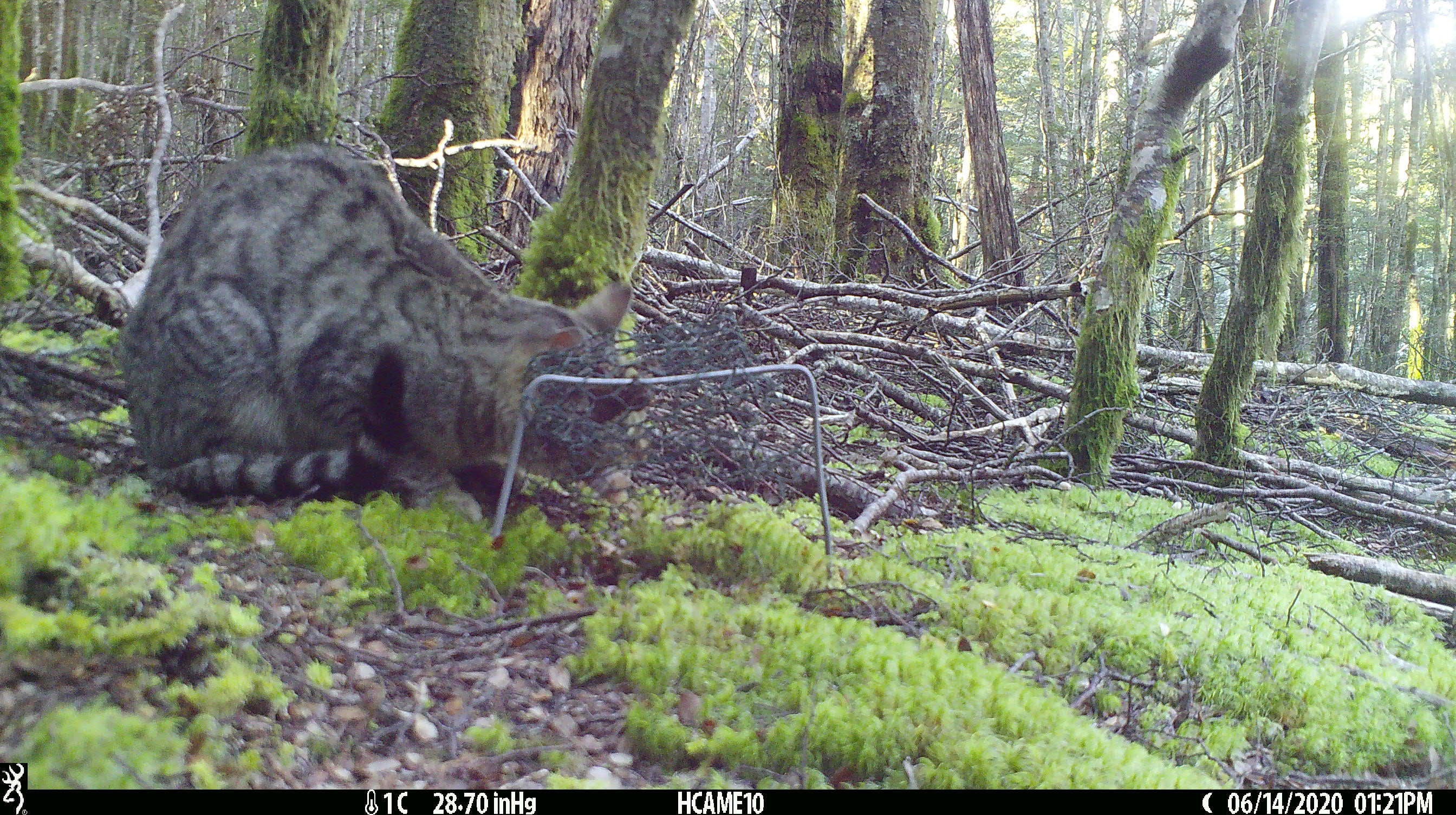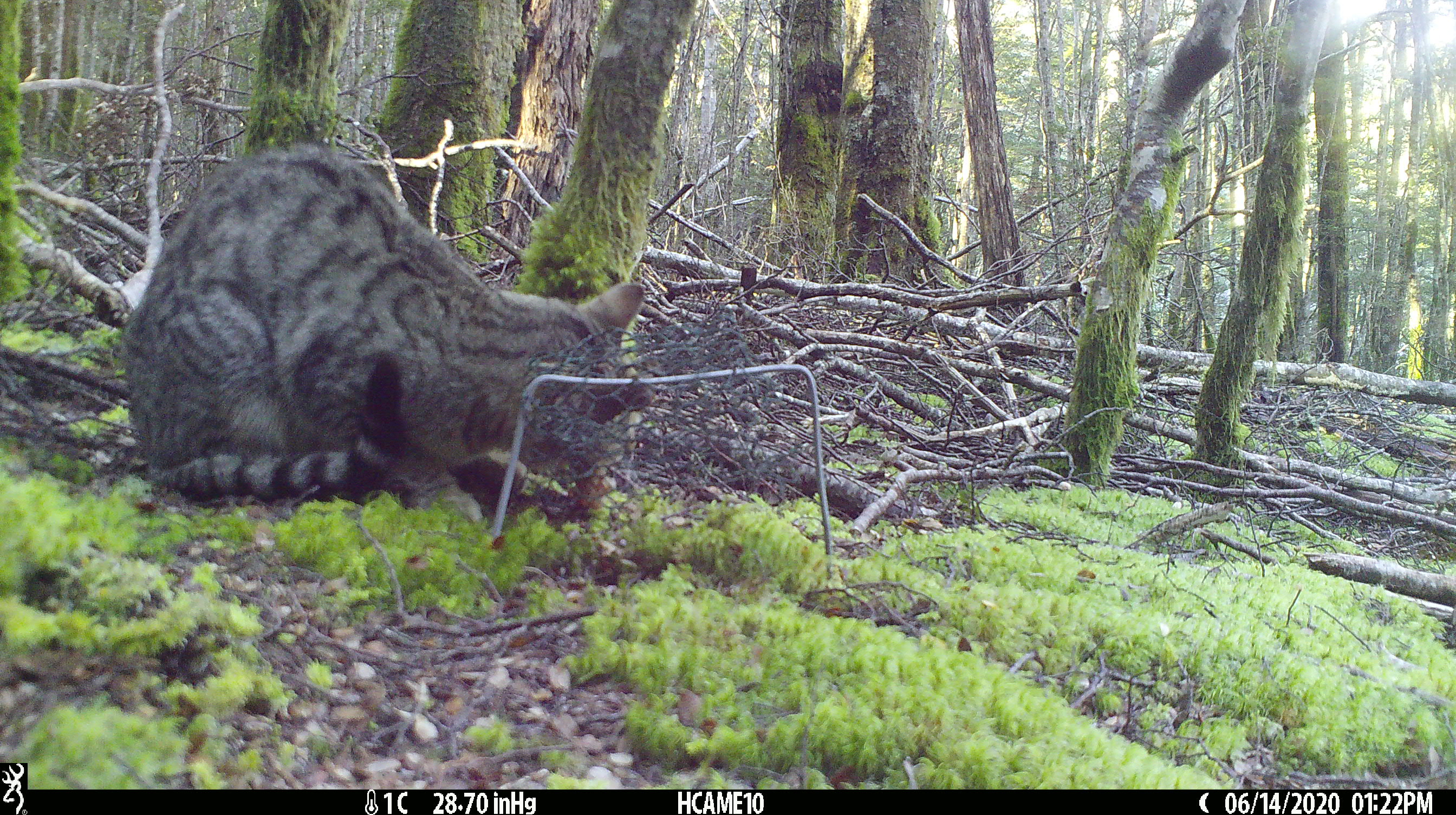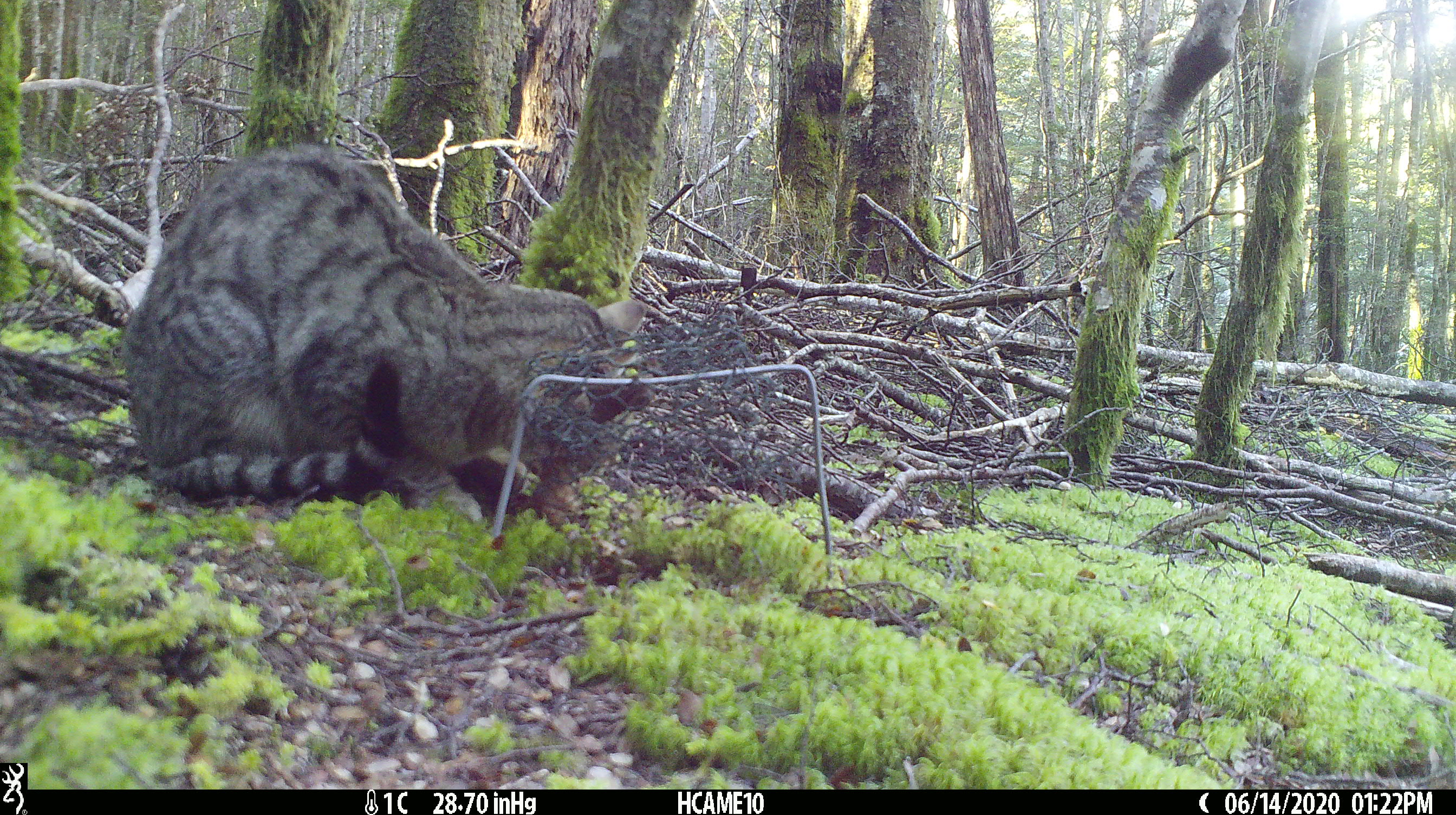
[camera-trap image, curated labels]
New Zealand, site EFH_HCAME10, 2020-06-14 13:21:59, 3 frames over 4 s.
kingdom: Animalia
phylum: Chordata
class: Mammalia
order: Carnivora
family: Felidae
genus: Felis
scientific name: Felis catus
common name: domestic cat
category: cat